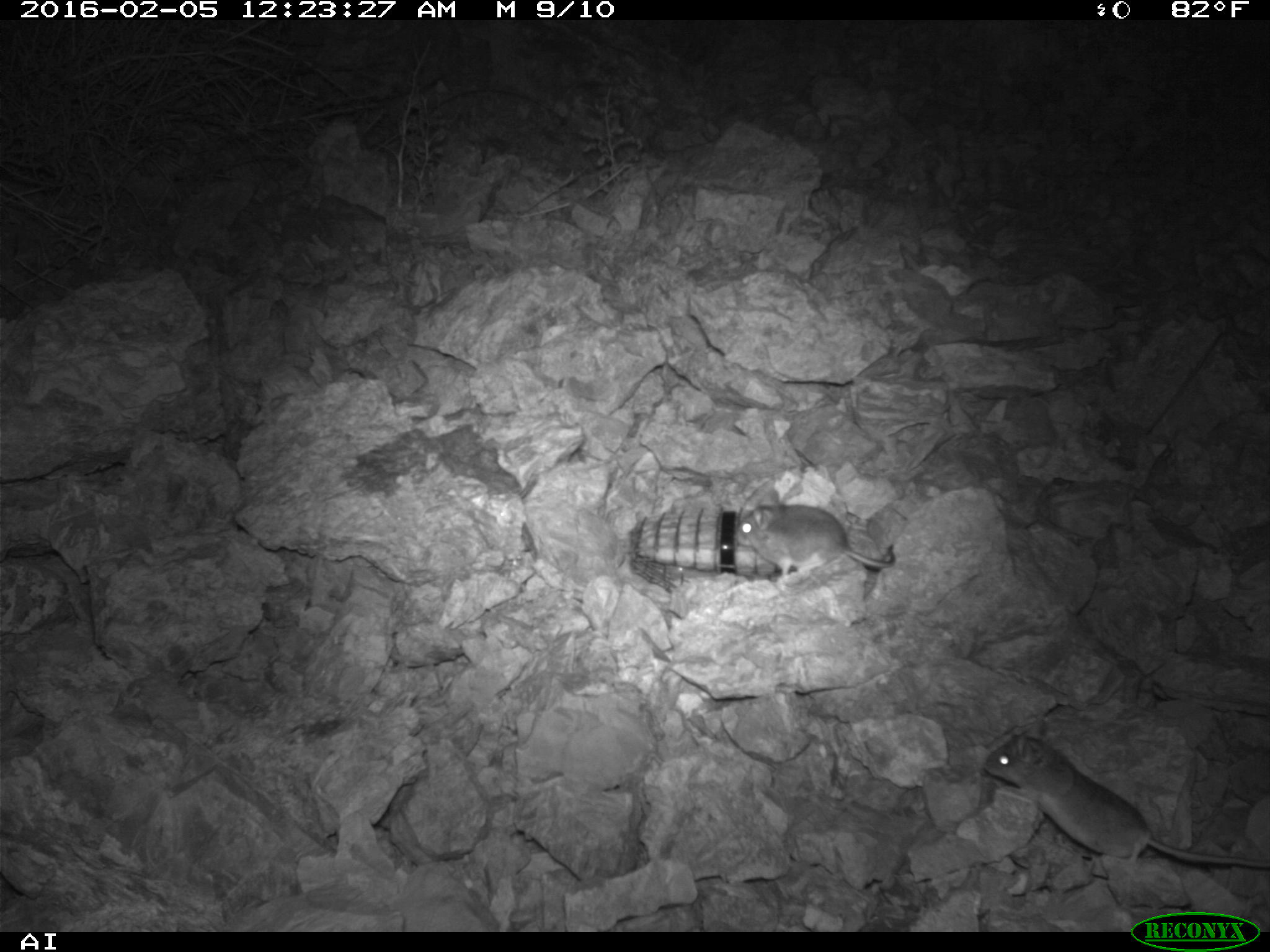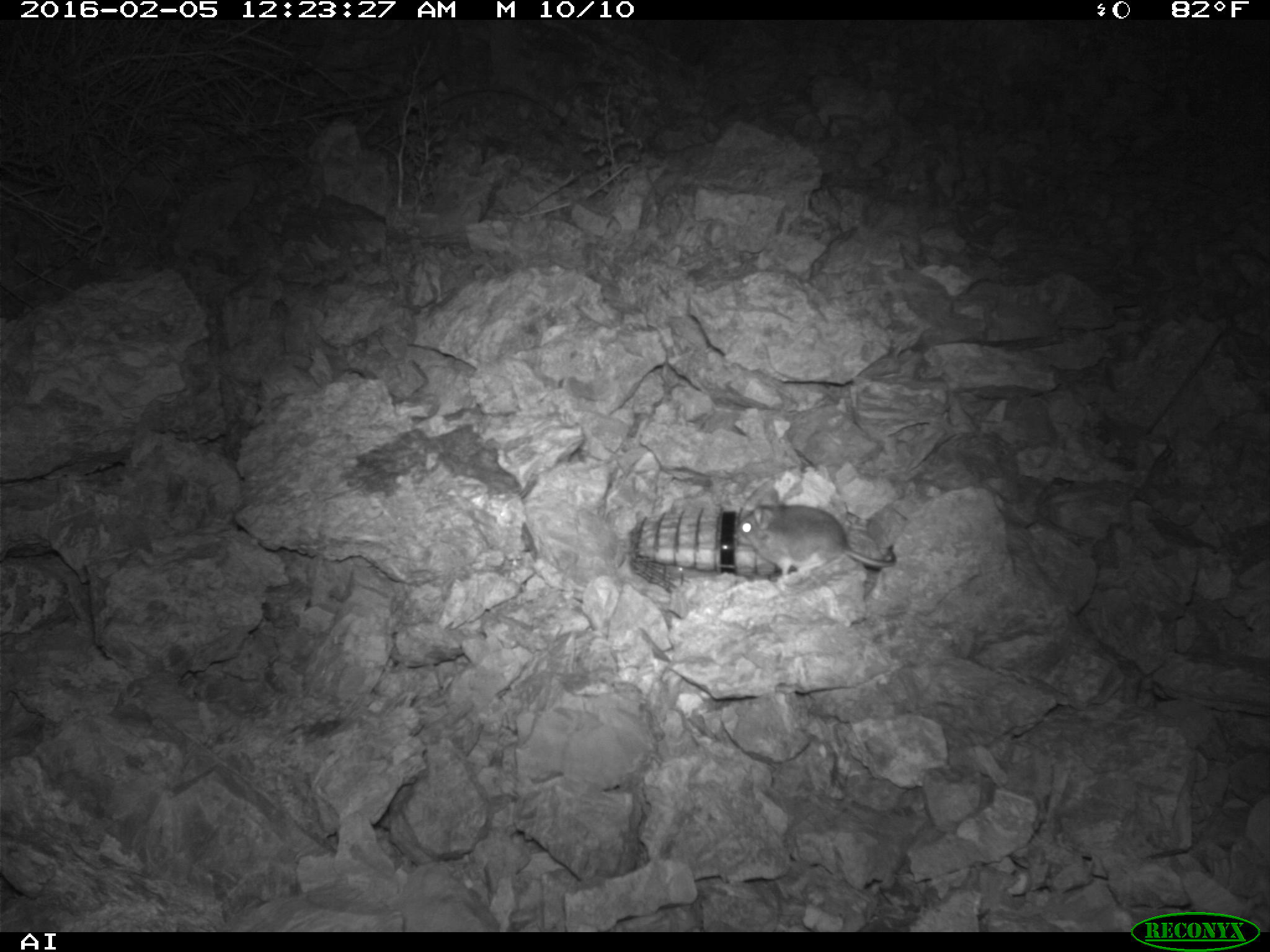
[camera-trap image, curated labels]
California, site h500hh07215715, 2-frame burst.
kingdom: Animalia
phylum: Chordata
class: Mammalia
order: Rodentia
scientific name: Rodentia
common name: rodent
Rodent (Rodentia).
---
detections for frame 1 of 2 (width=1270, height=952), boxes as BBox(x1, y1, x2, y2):
rodent: BBox(982, 713, 1269, 869); BBox(734, 486, 896, 587)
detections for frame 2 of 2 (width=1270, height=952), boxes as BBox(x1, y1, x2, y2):
rodent: BBox(736, 488, 897, 580)